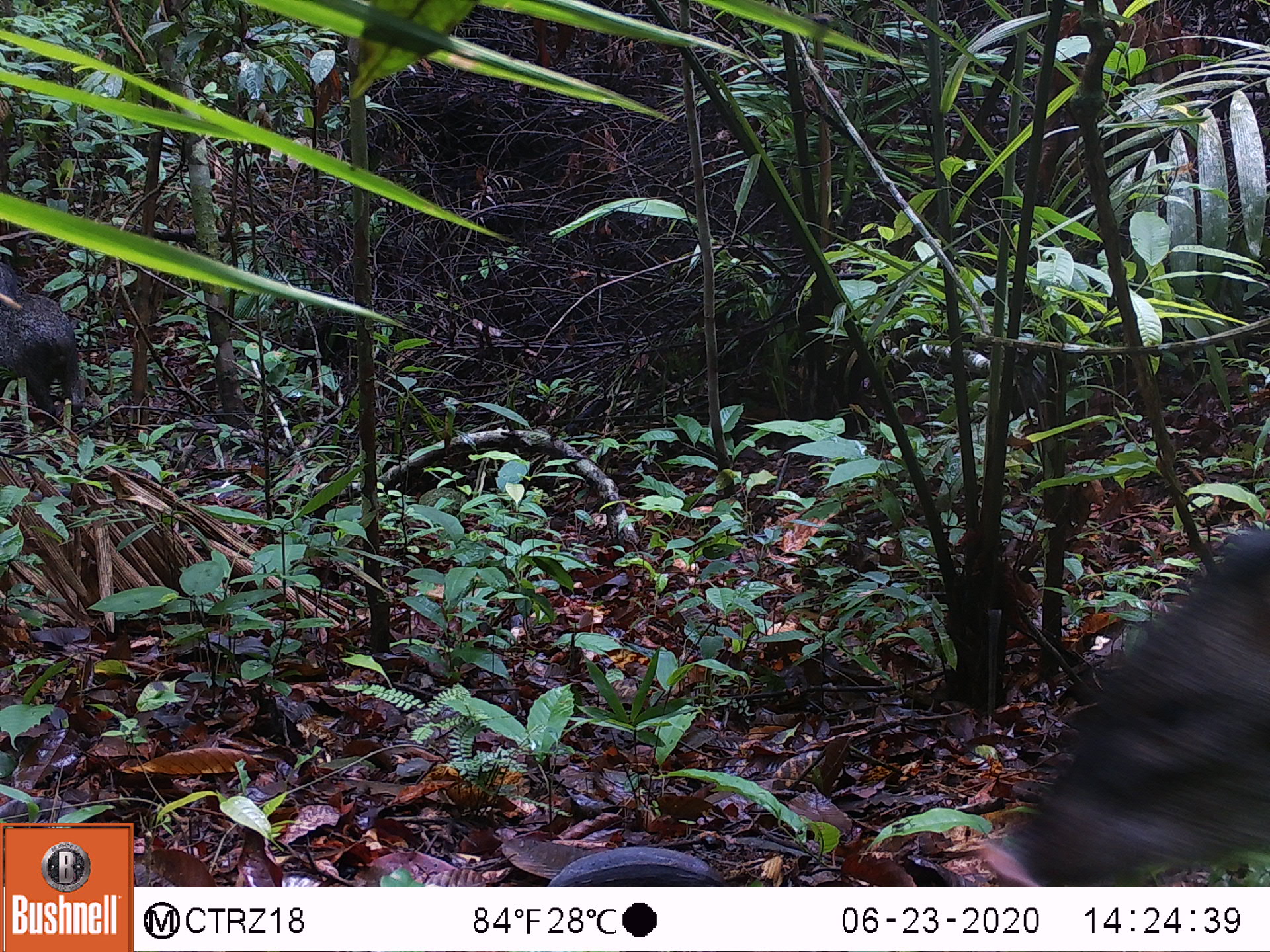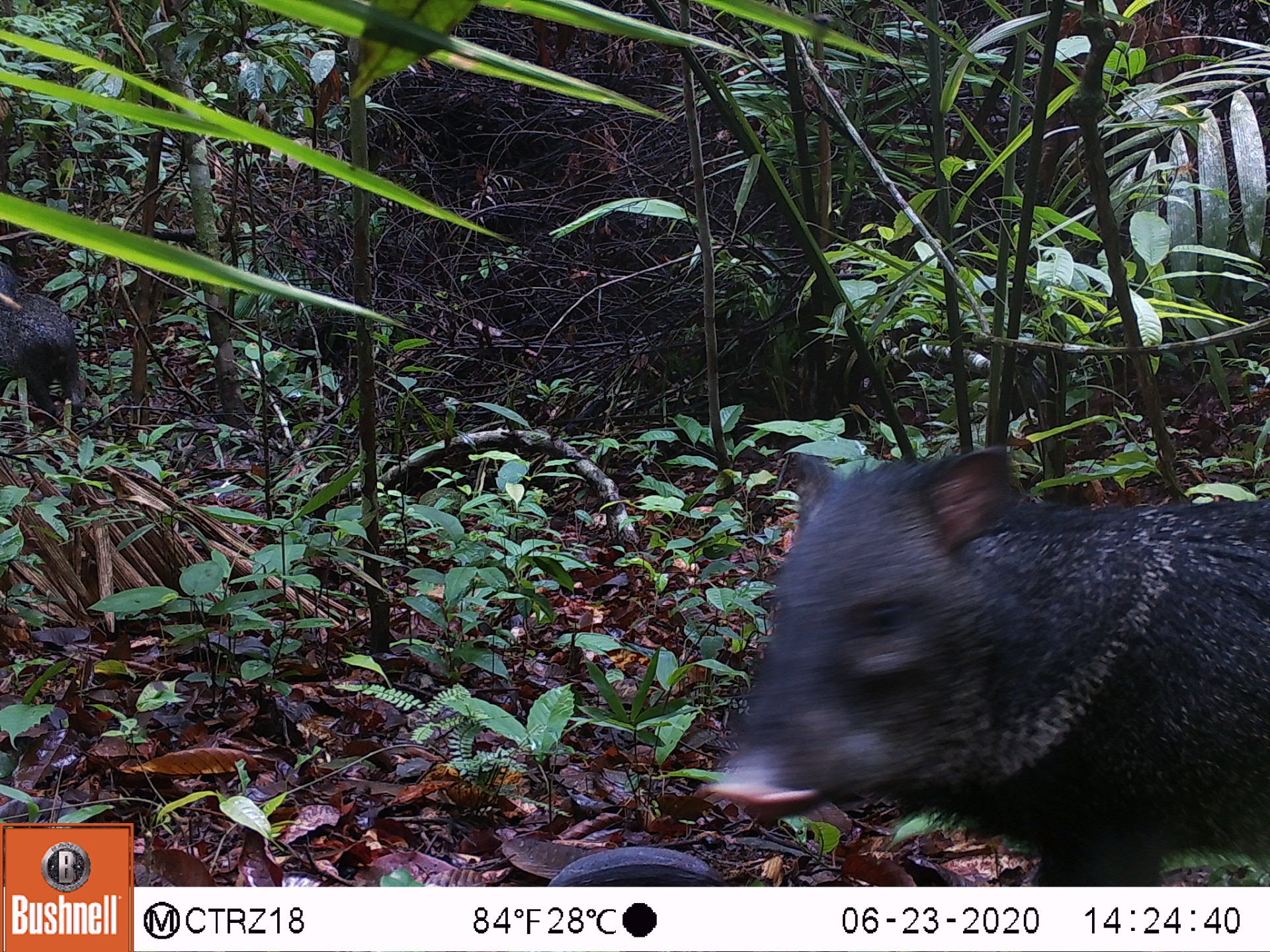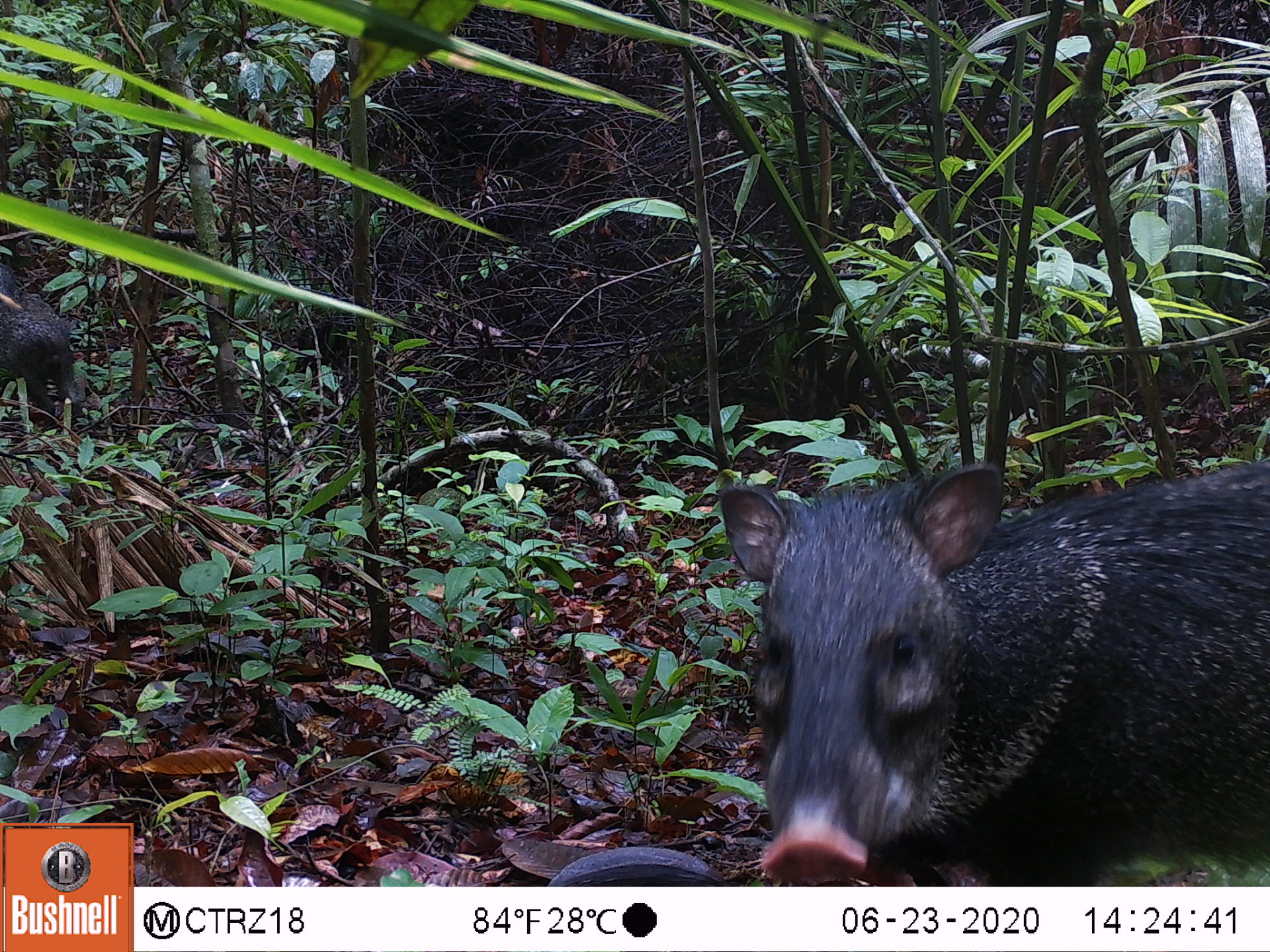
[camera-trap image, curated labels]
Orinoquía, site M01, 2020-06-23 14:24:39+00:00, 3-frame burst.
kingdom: Animalia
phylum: Chordata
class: Mammalia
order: Artiodactyla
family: Tayassuidae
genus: Pecari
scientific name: Pecari tajacu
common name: collared peccary